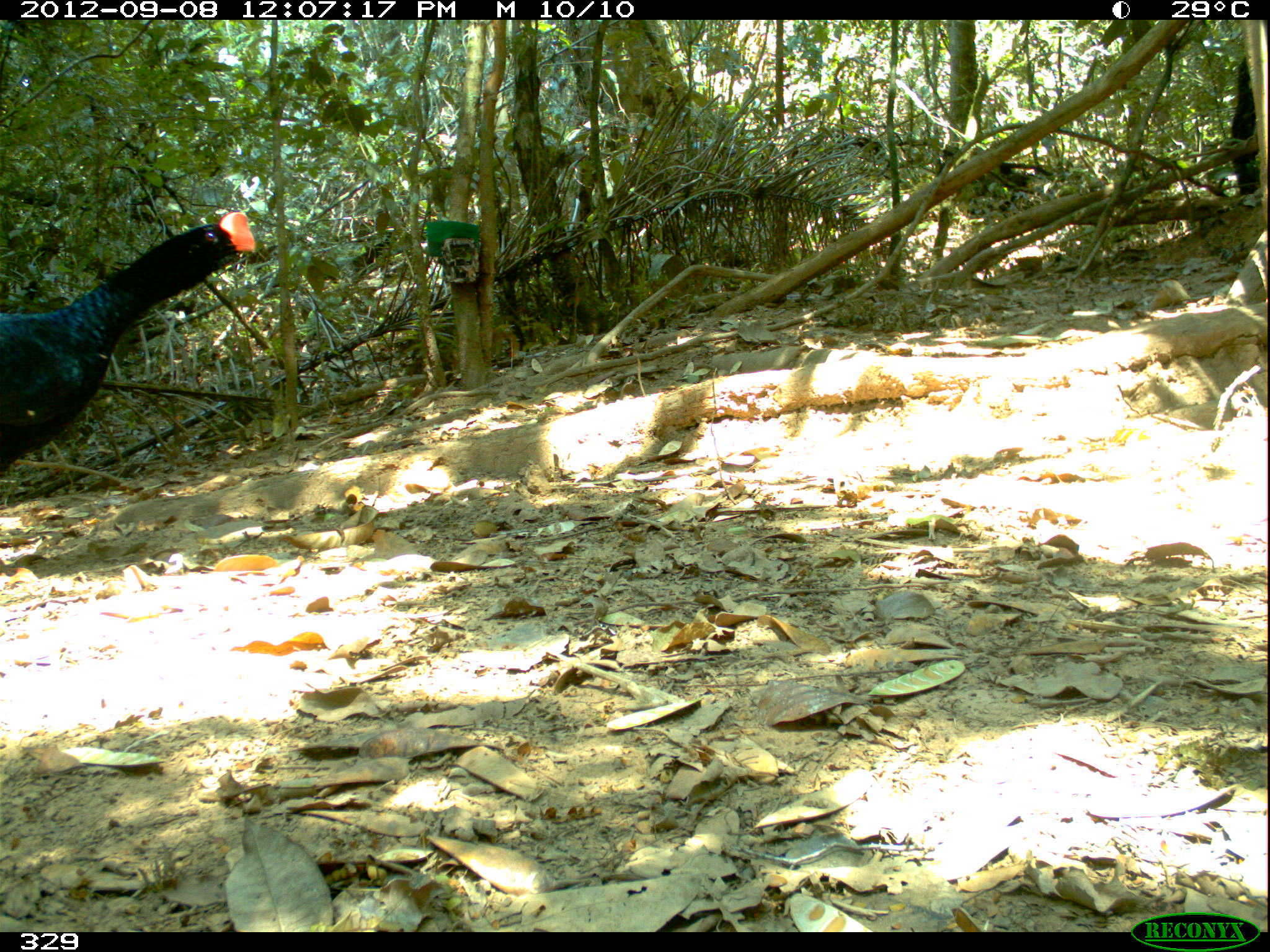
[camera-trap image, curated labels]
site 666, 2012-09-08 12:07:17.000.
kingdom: Animalia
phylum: Chordata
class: Aves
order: Galliformes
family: Cracidae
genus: Mitu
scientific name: Mitu tuberosum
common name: razor-billed curassow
Mitu tuberosum (razor-billed curassow).